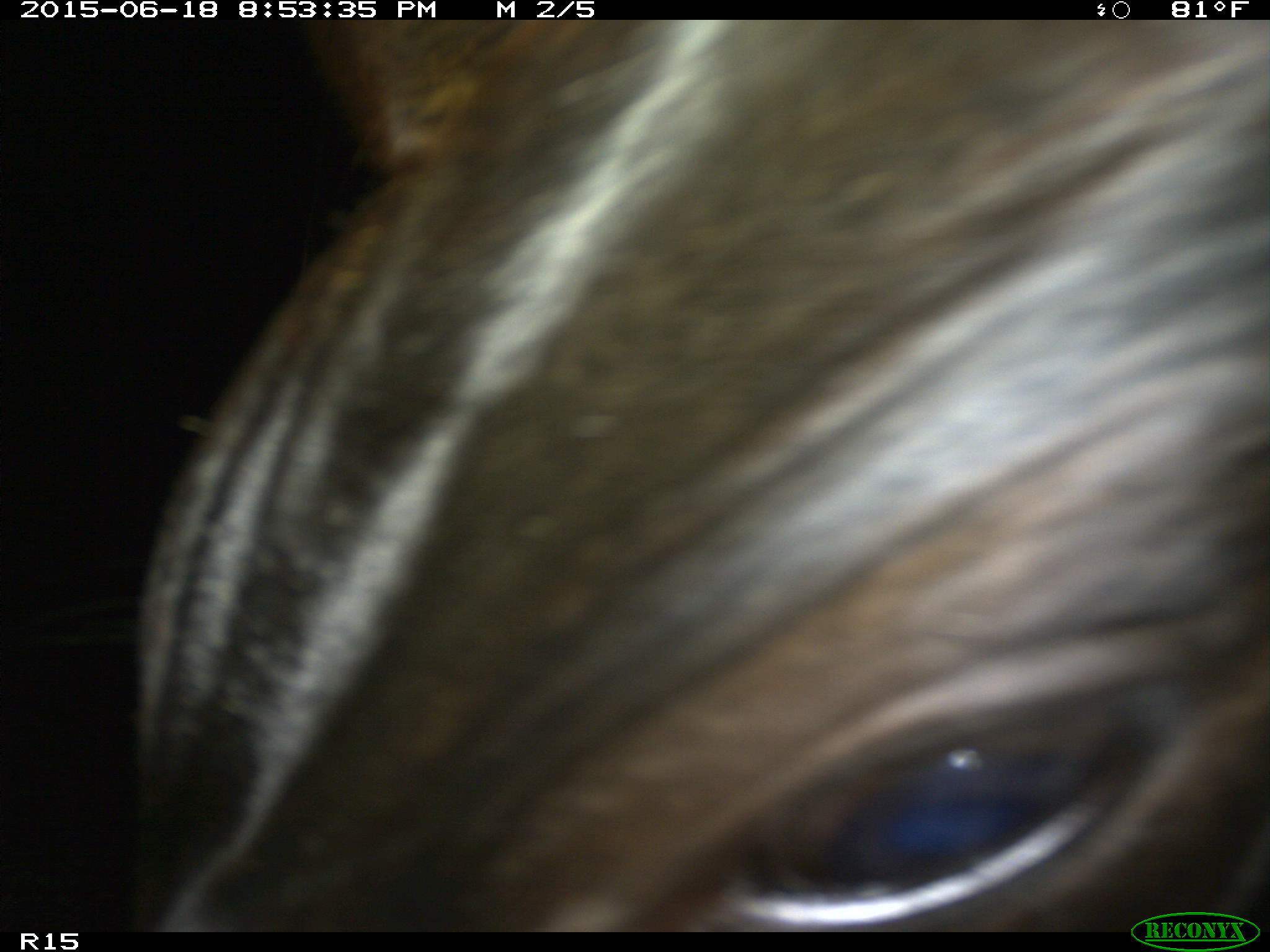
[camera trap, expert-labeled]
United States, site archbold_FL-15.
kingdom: Animalia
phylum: Chordata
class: Mammalia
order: Artiodactyla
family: Bovidae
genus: Bos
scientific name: Bos taurus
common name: domestic cow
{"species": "Bos taurus (domestic cow)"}